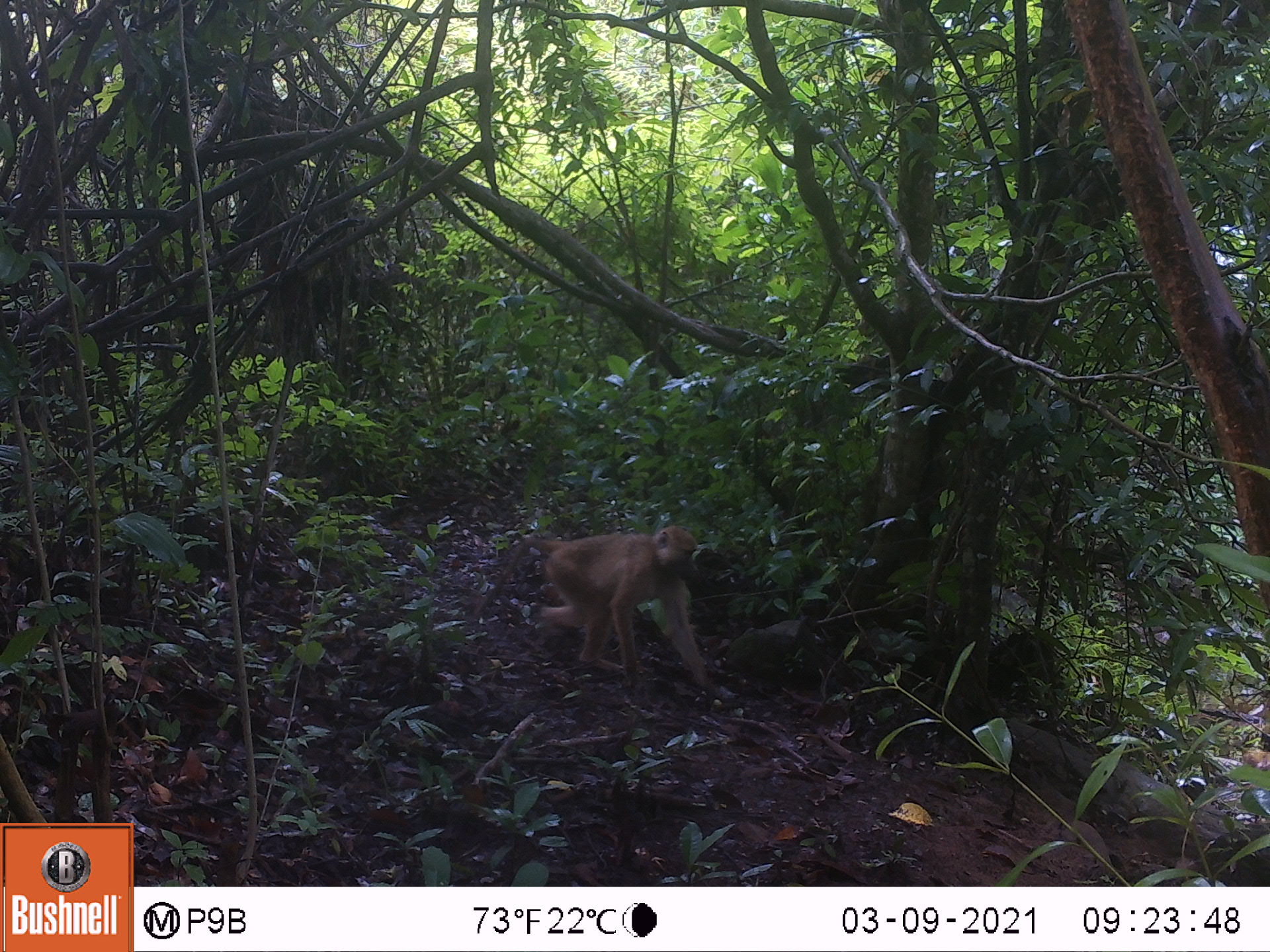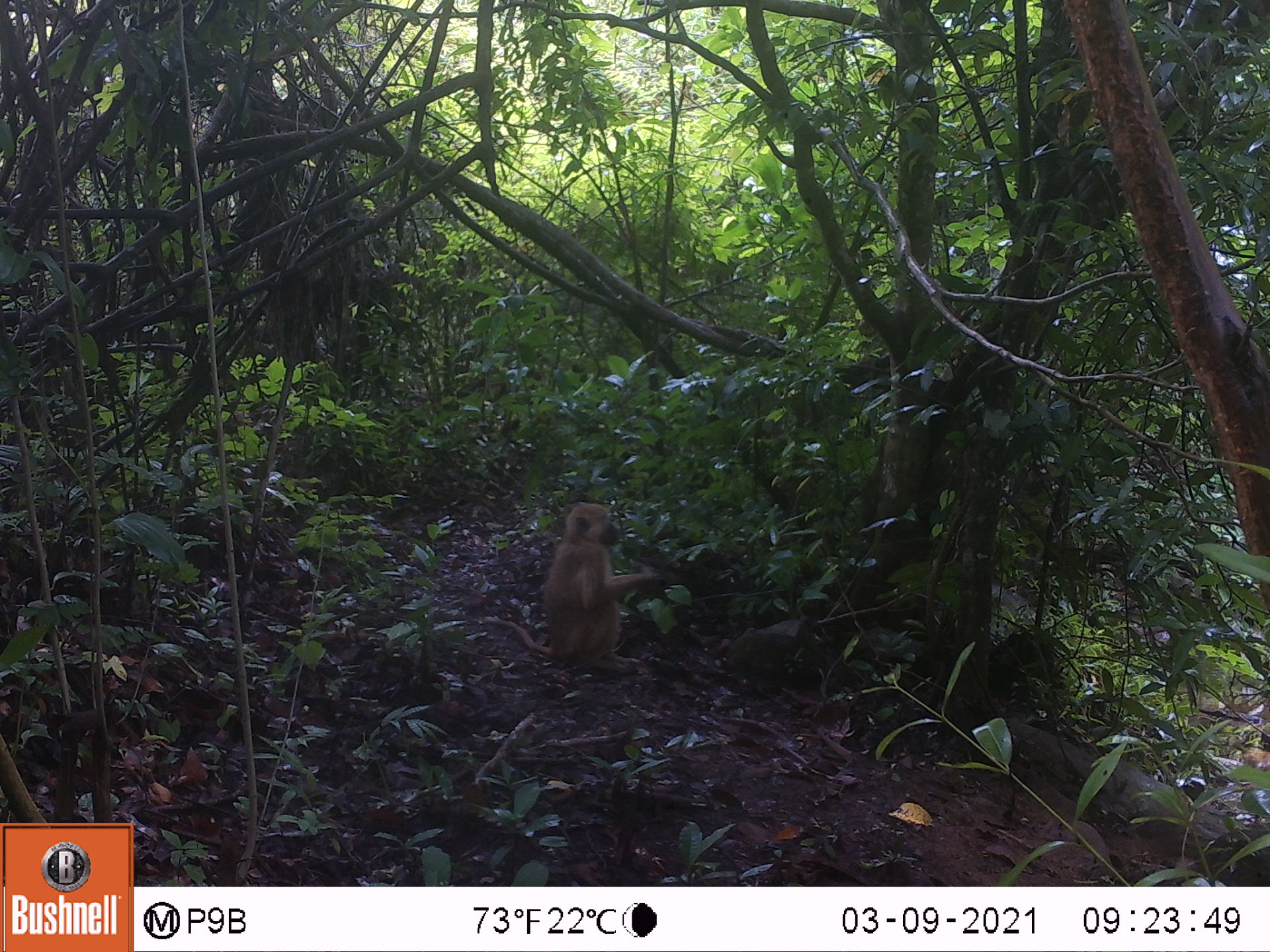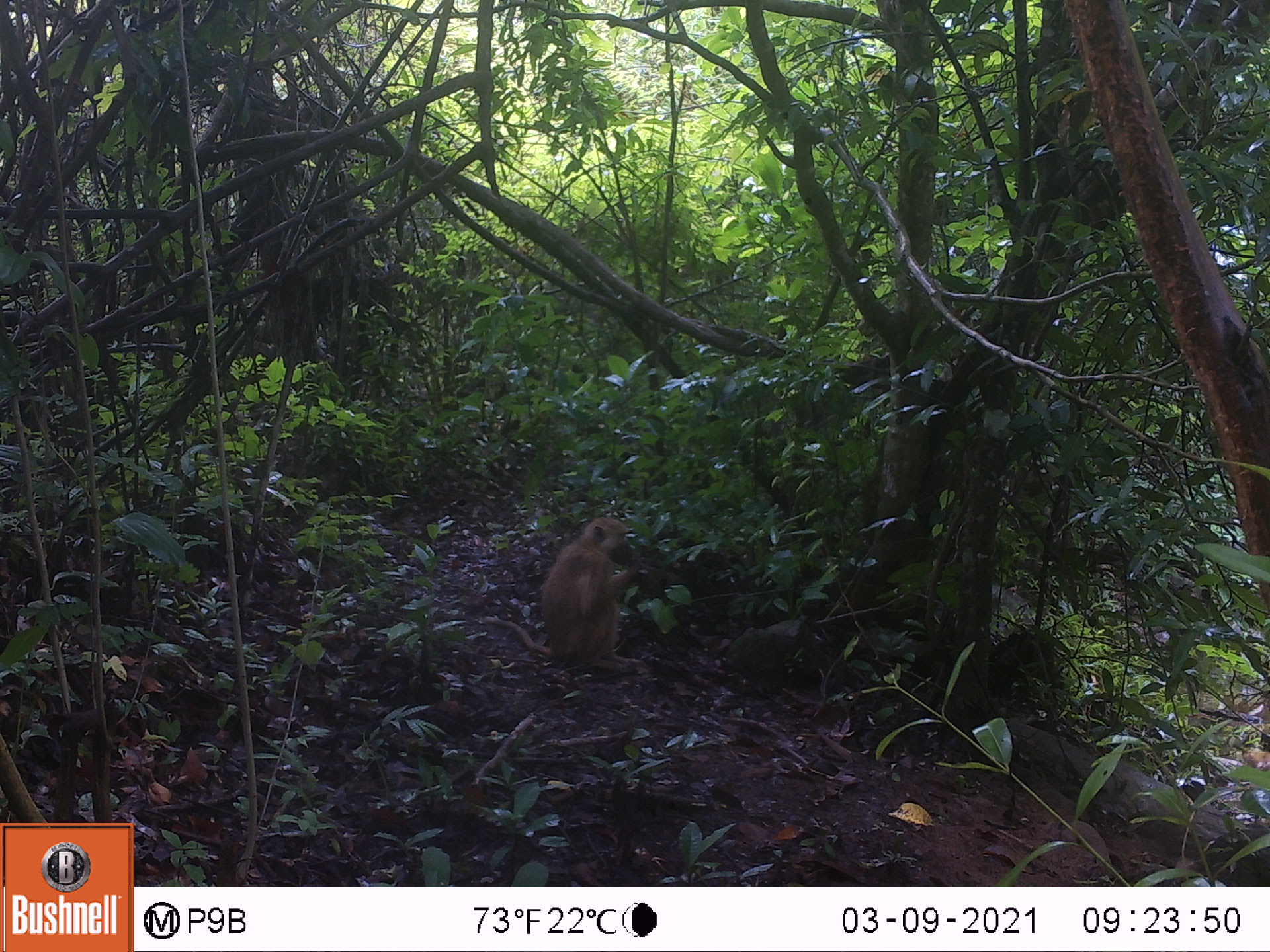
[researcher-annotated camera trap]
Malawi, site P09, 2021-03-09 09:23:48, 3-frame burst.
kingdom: Animalia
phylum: Chordata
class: Mammalia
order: Primates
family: Cercopithecidae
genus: Papio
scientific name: Papio cynocephalus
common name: yellow baboon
Yellow baboon (Papio cynocephalus), count 1.